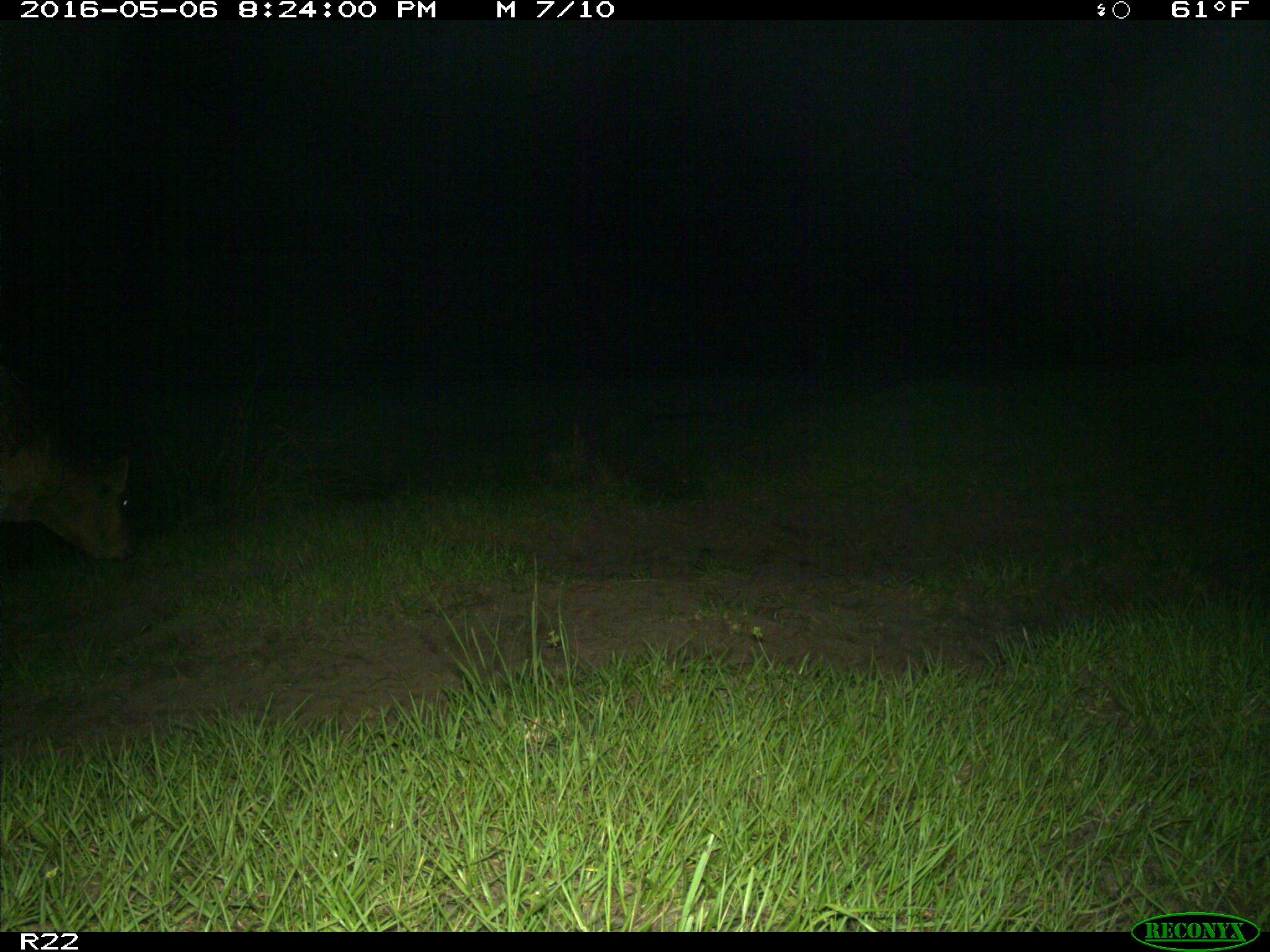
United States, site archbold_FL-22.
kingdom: Animalia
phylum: Chordata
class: Mammalia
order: Artiodactyla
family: Bovidae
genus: Bos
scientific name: Bos taurus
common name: domestic cow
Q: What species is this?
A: Bos taurus (domestic cow).